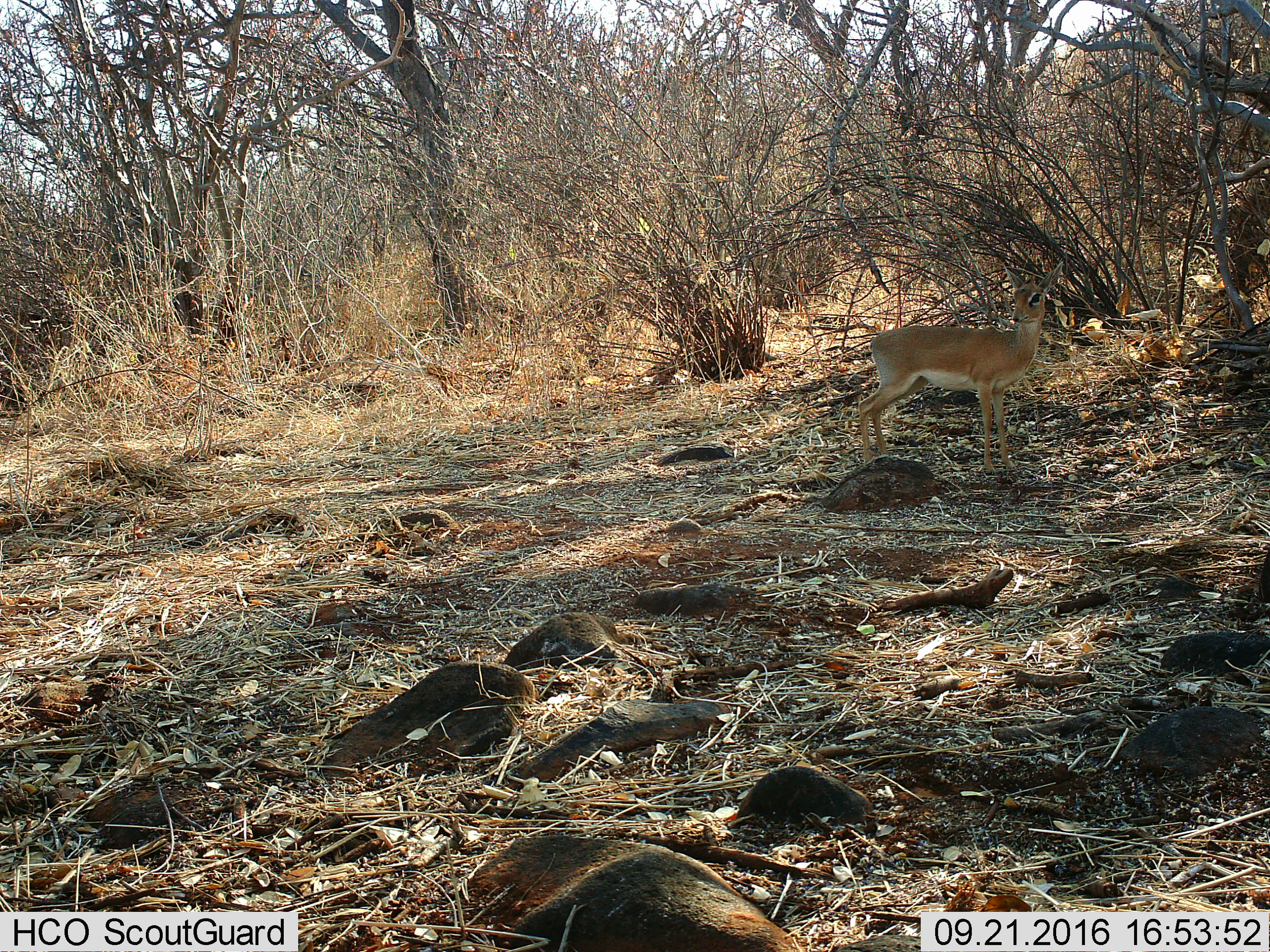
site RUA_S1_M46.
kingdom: Animalia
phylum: Chordata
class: Mammalia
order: Artiodactyla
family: Bovidae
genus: Madoqua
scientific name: Madoqua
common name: dik-dik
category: dikdik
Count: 1.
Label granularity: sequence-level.